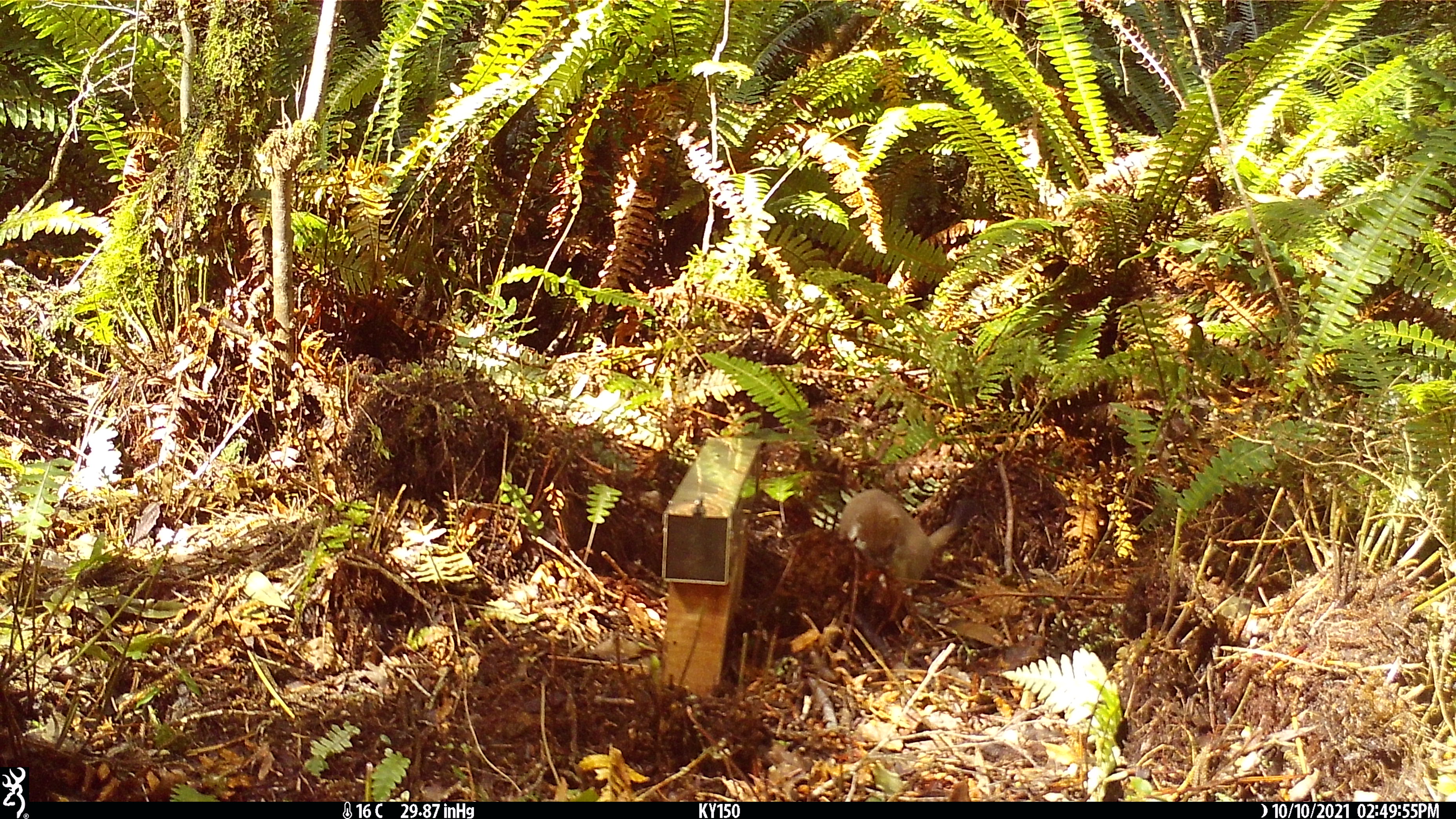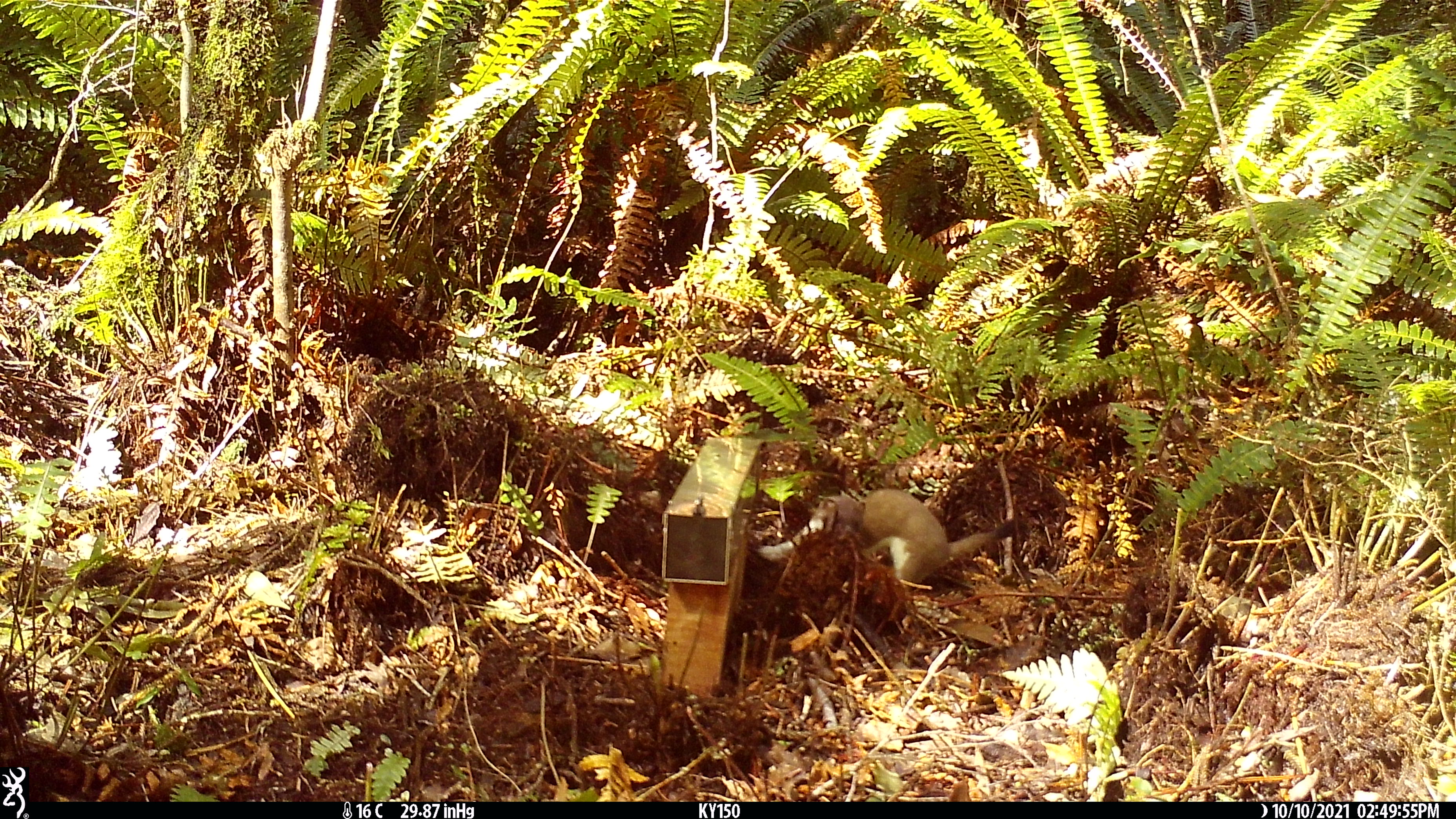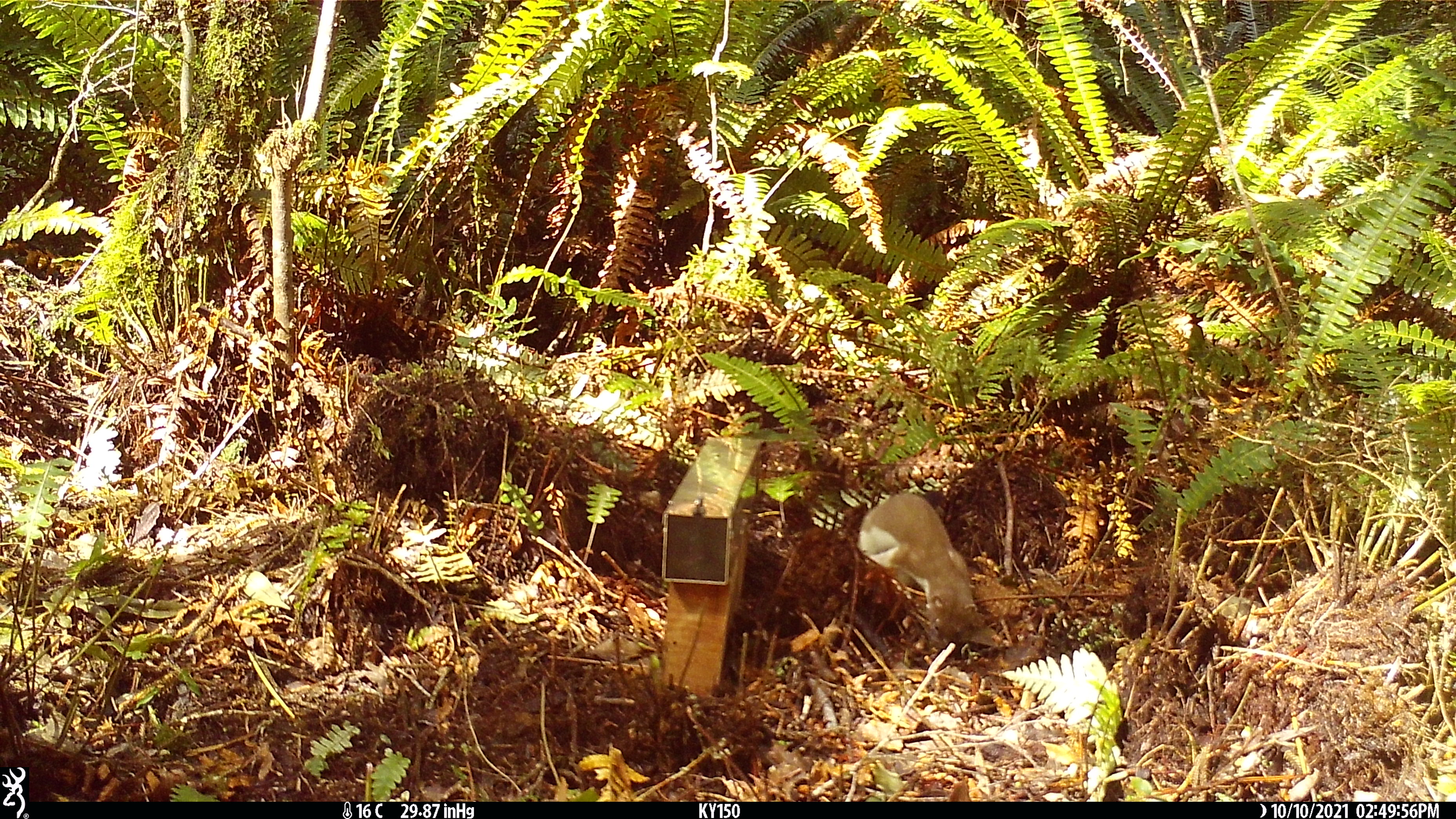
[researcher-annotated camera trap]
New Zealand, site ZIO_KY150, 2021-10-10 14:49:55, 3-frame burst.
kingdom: Animalia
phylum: Chordata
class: Mammalia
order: Carnivora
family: Mustelidae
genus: Mustela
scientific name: Mustela erminea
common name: stoat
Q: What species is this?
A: Stoat (Mustela erminea).